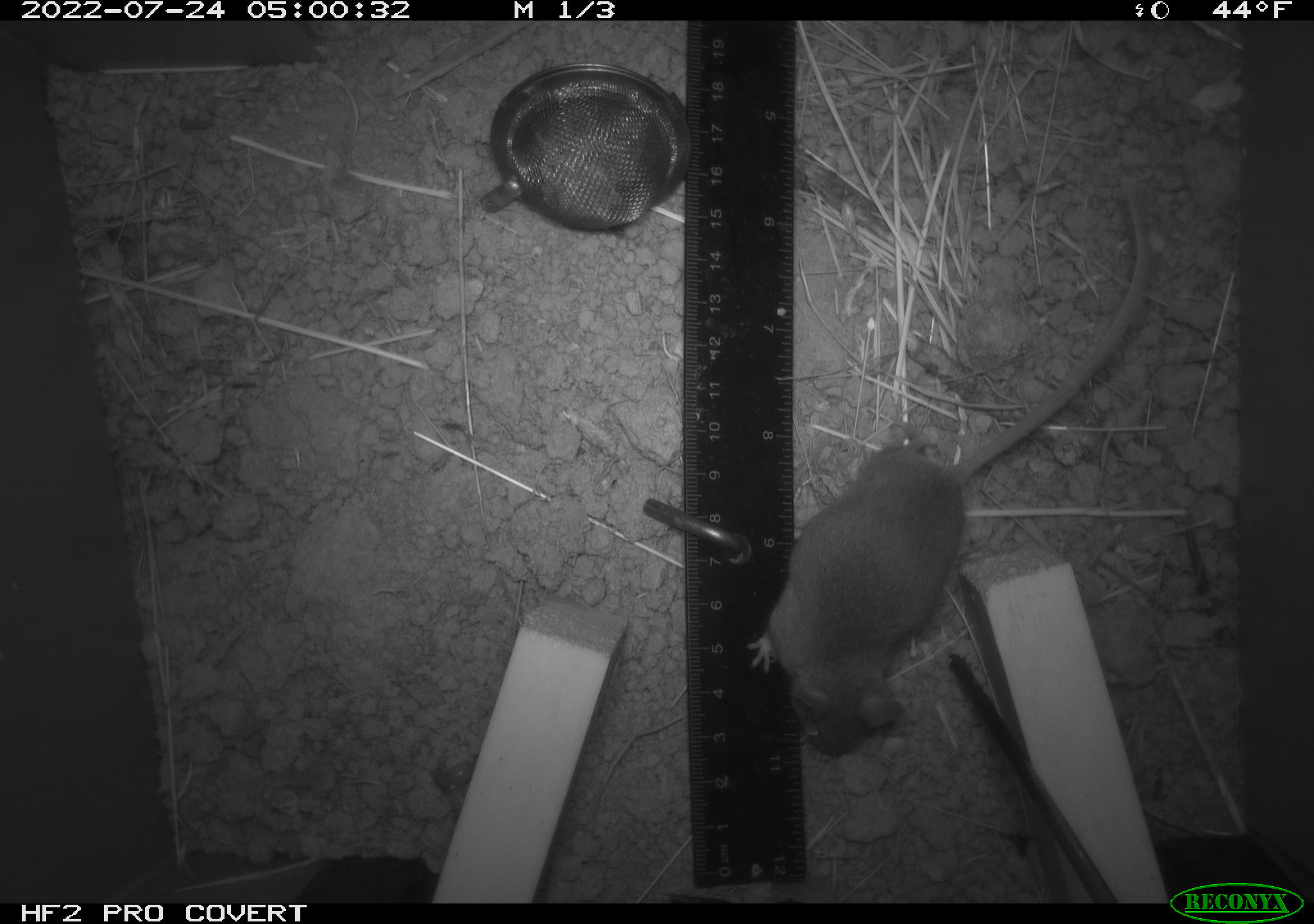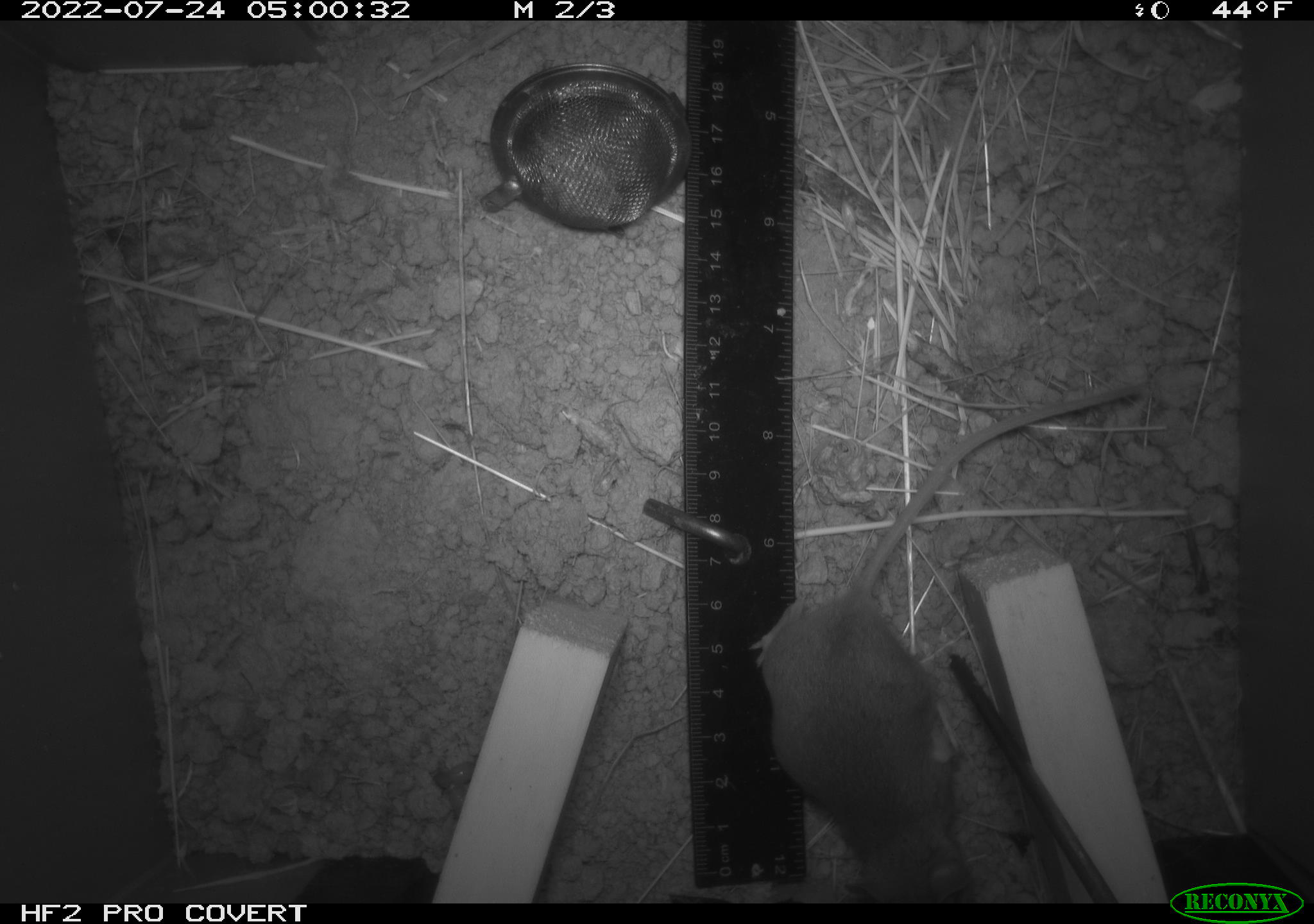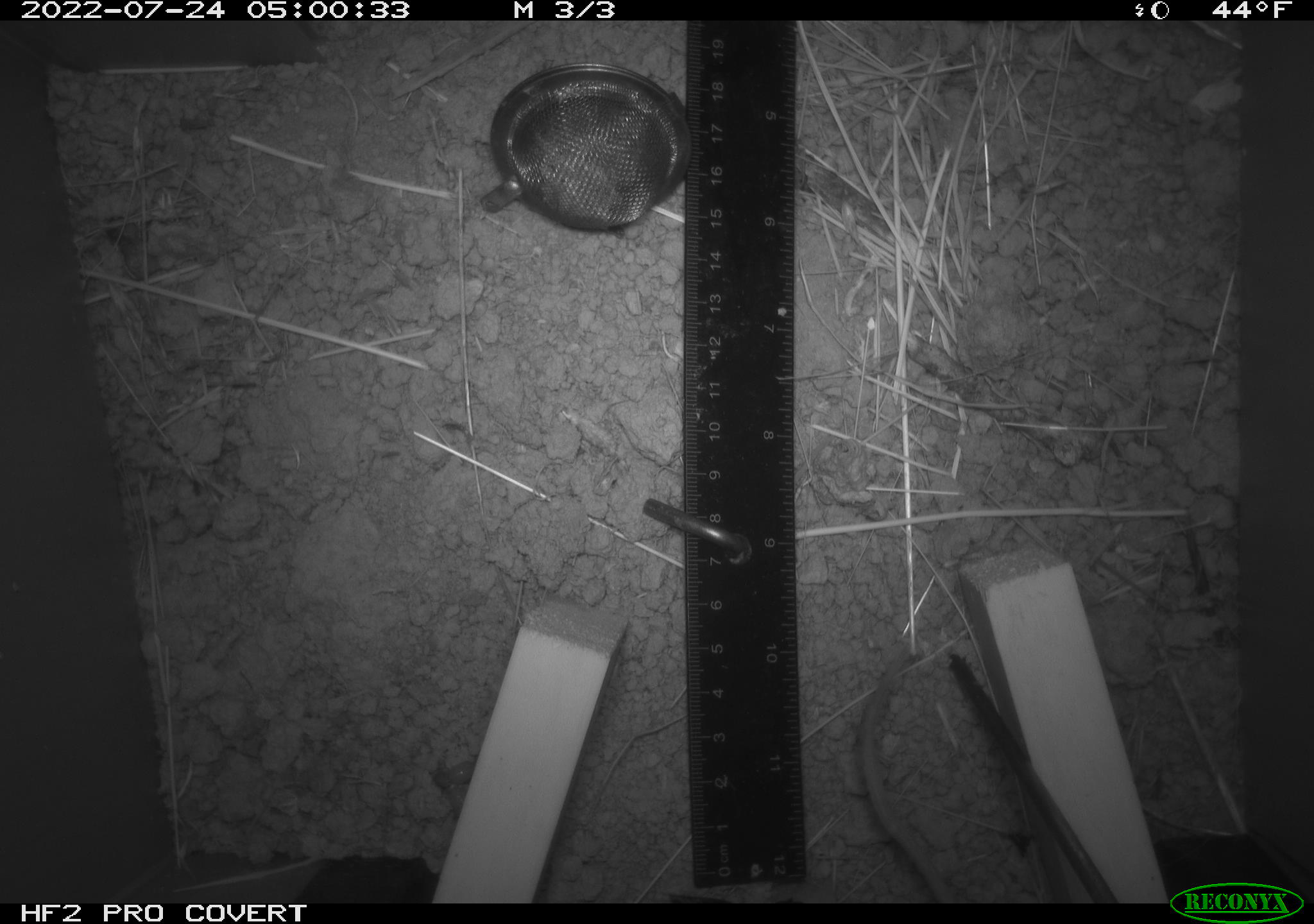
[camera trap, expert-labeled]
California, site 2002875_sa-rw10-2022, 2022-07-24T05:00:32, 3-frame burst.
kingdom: Animalia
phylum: Chordata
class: Mammalia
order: Rodentia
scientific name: Rodentia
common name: mouse species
Mouse species (Rodentia).